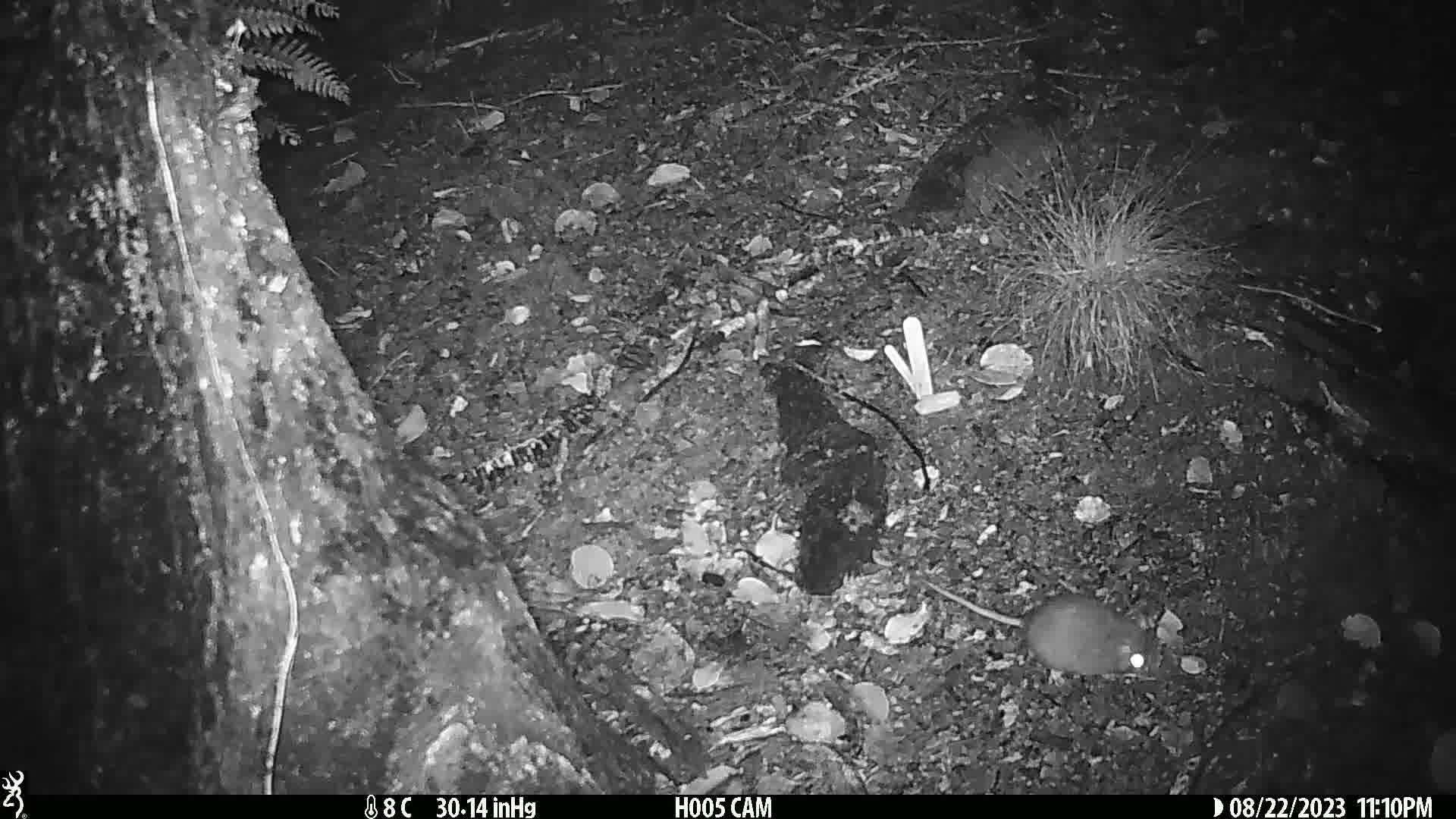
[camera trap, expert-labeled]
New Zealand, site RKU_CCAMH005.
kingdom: Animalia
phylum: Chordata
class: Mammalia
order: Rodentia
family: Muridae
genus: Rattus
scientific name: Rattus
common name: rat